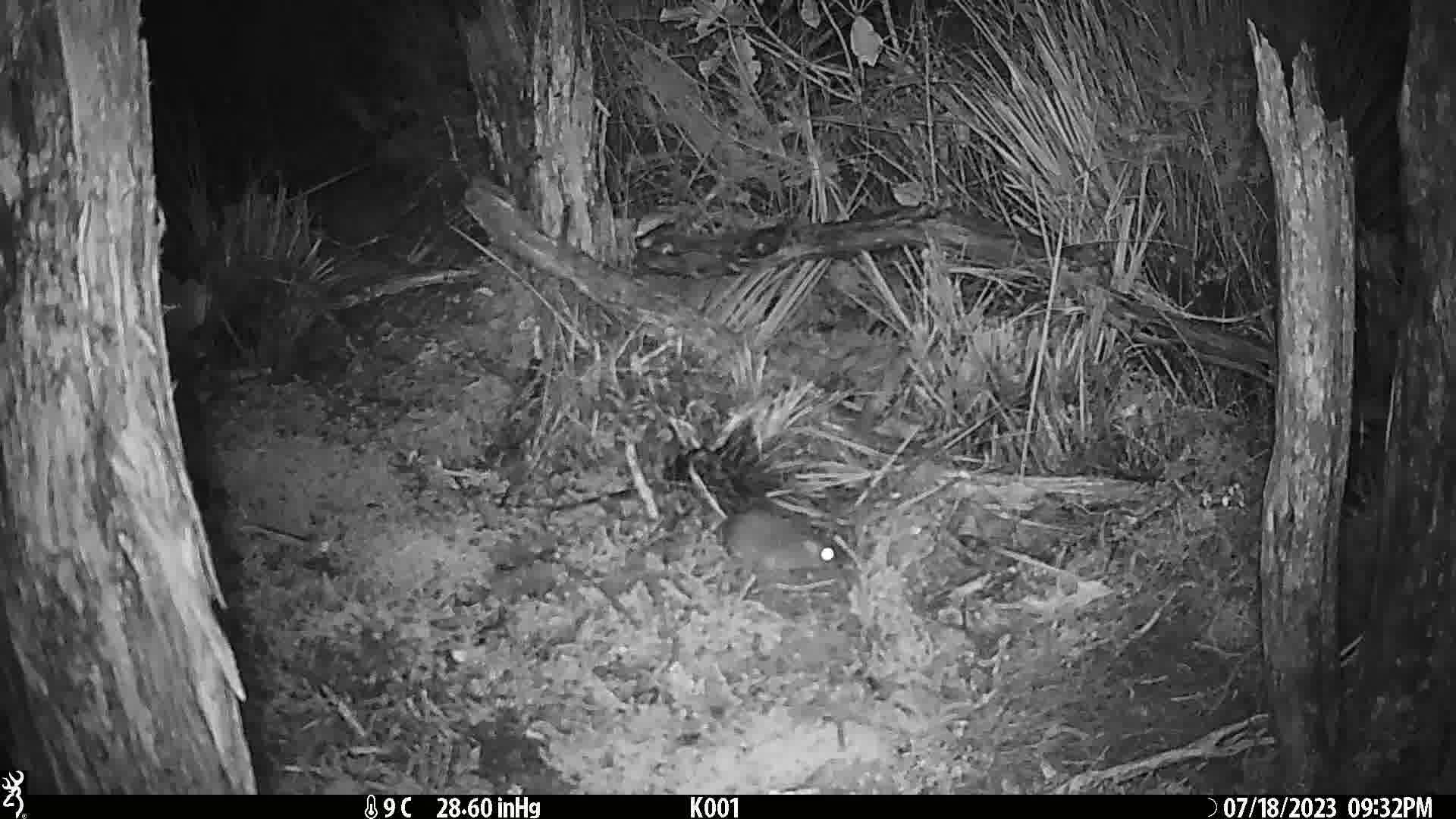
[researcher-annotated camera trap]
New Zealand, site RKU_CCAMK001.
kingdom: Animalia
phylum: Chordata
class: Mammalia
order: Rodentia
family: Muridae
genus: Rattus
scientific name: Rattus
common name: rat